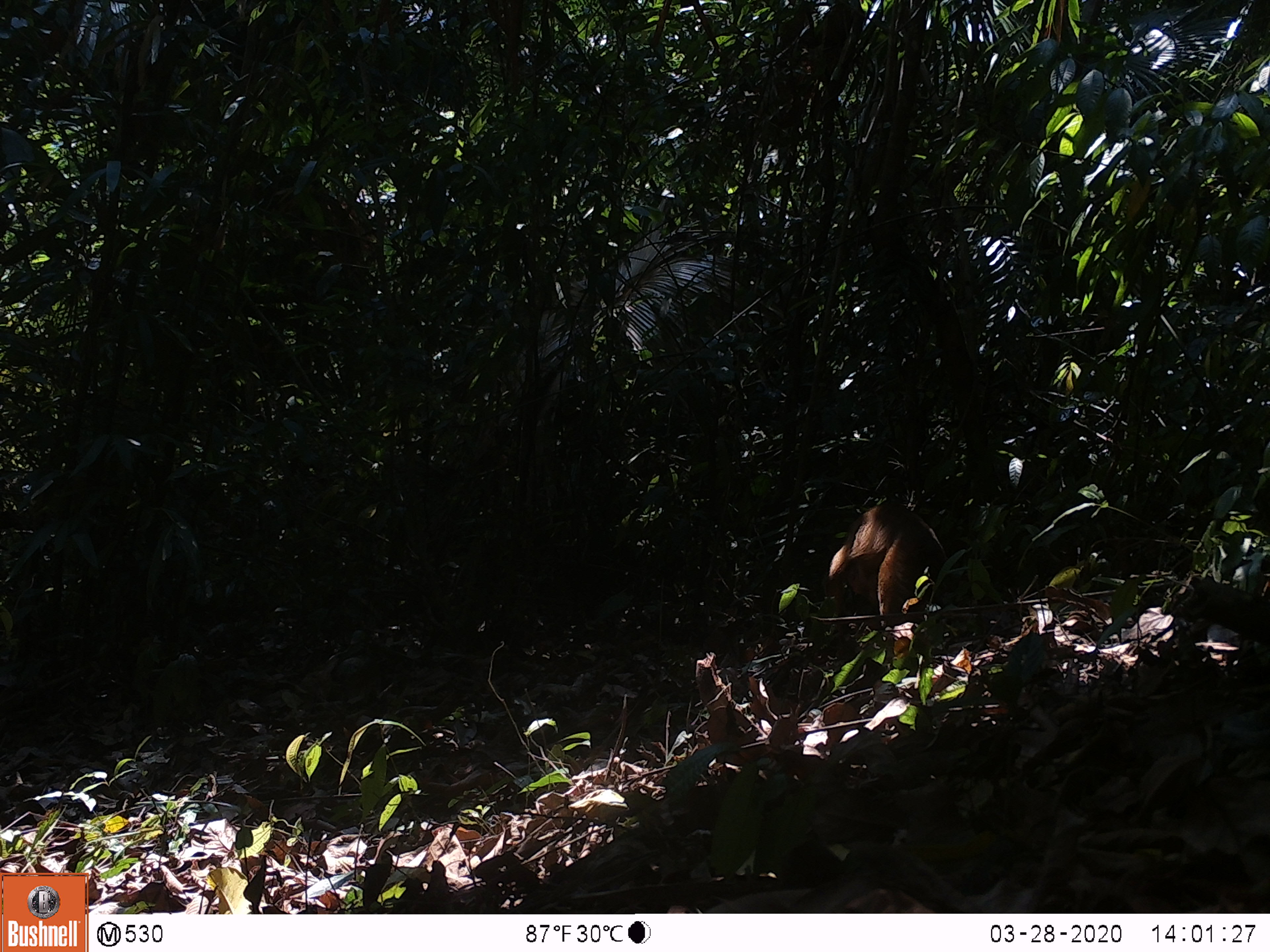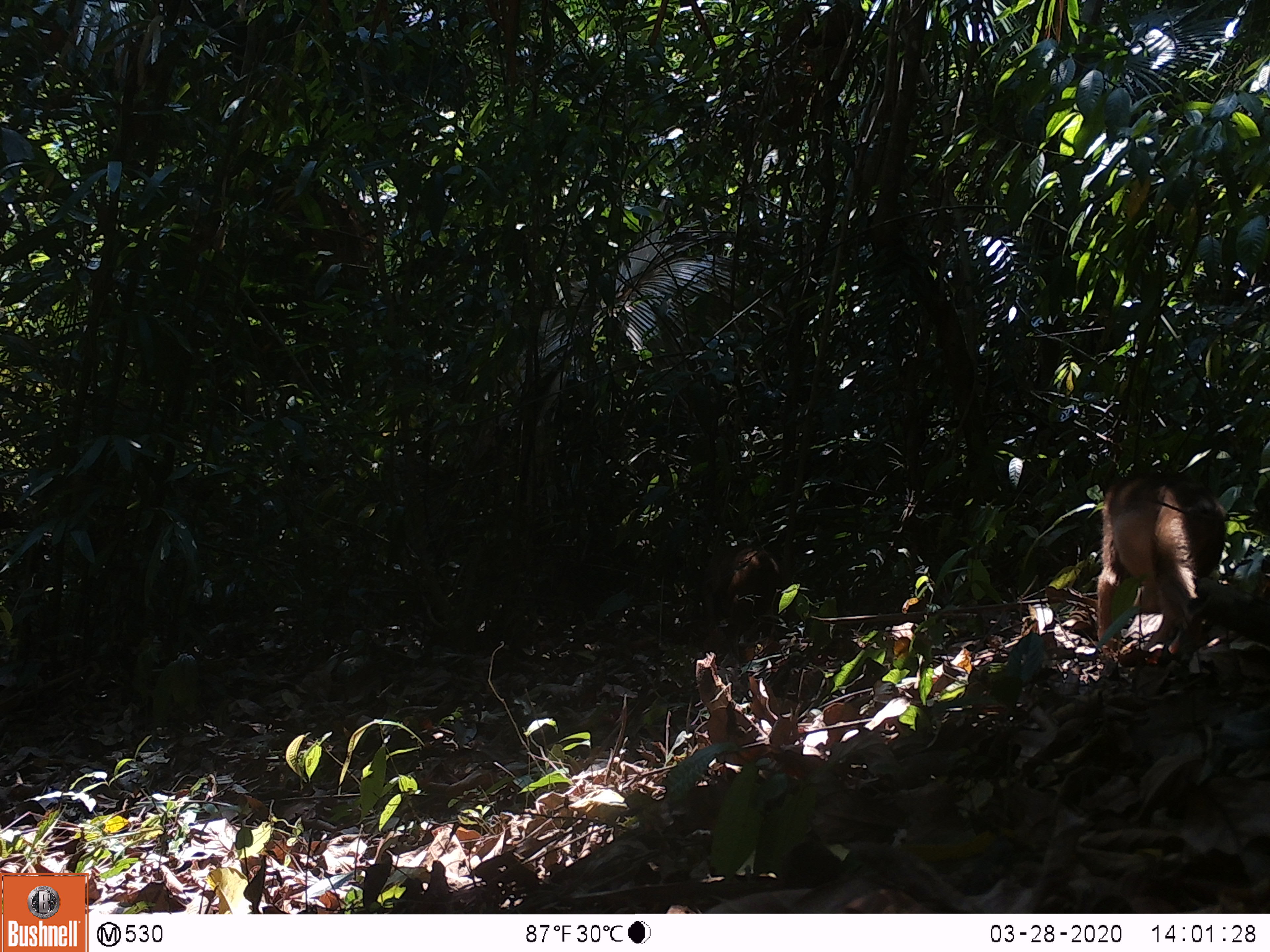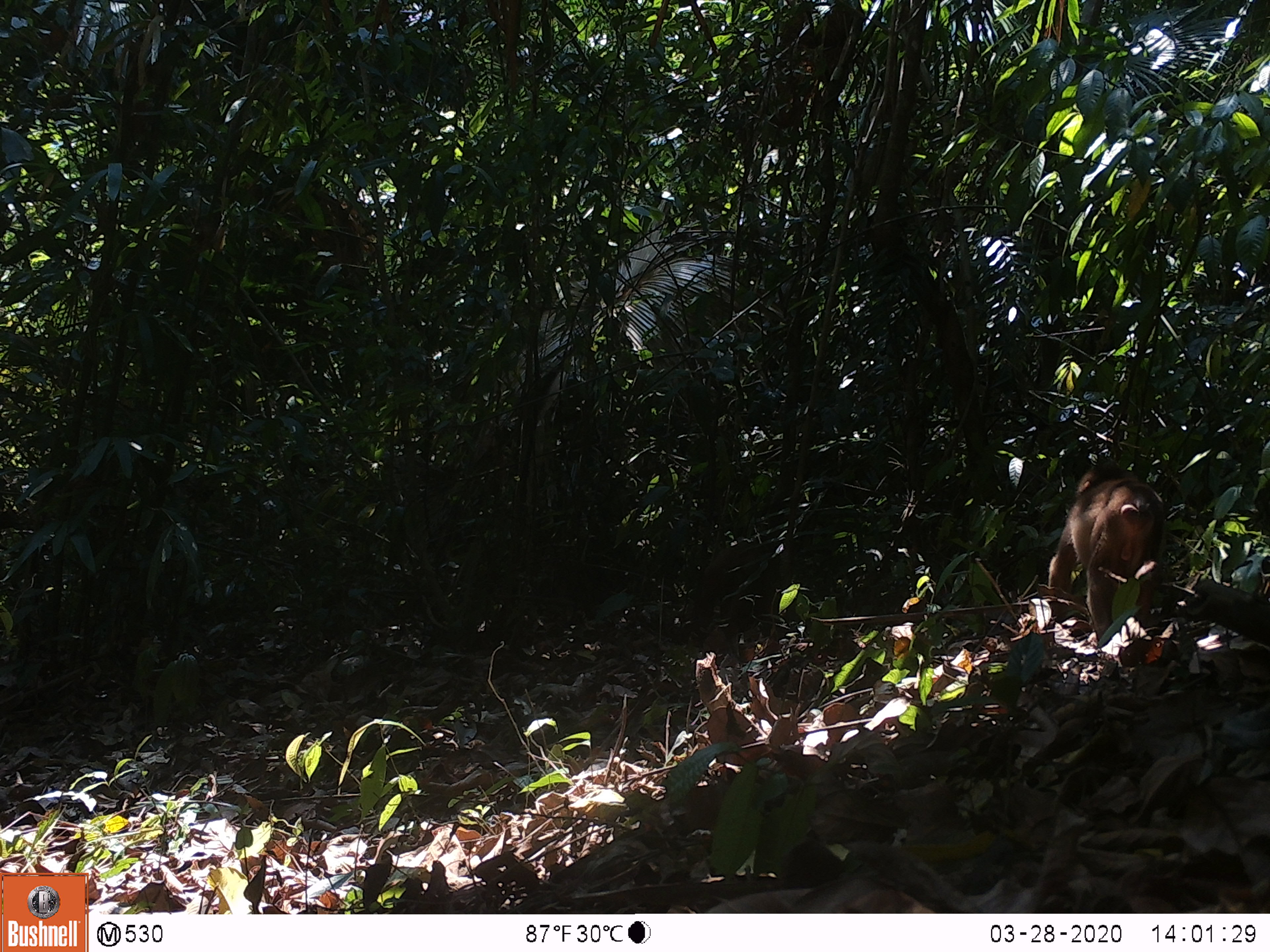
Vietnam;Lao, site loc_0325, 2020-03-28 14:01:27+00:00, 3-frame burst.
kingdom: Animalia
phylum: Chordata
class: Mammalia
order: Primates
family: Cercopithecidae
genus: Macaca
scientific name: Macaca arctoides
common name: stump-tailed macaque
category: stump tailed macaque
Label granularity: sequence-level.